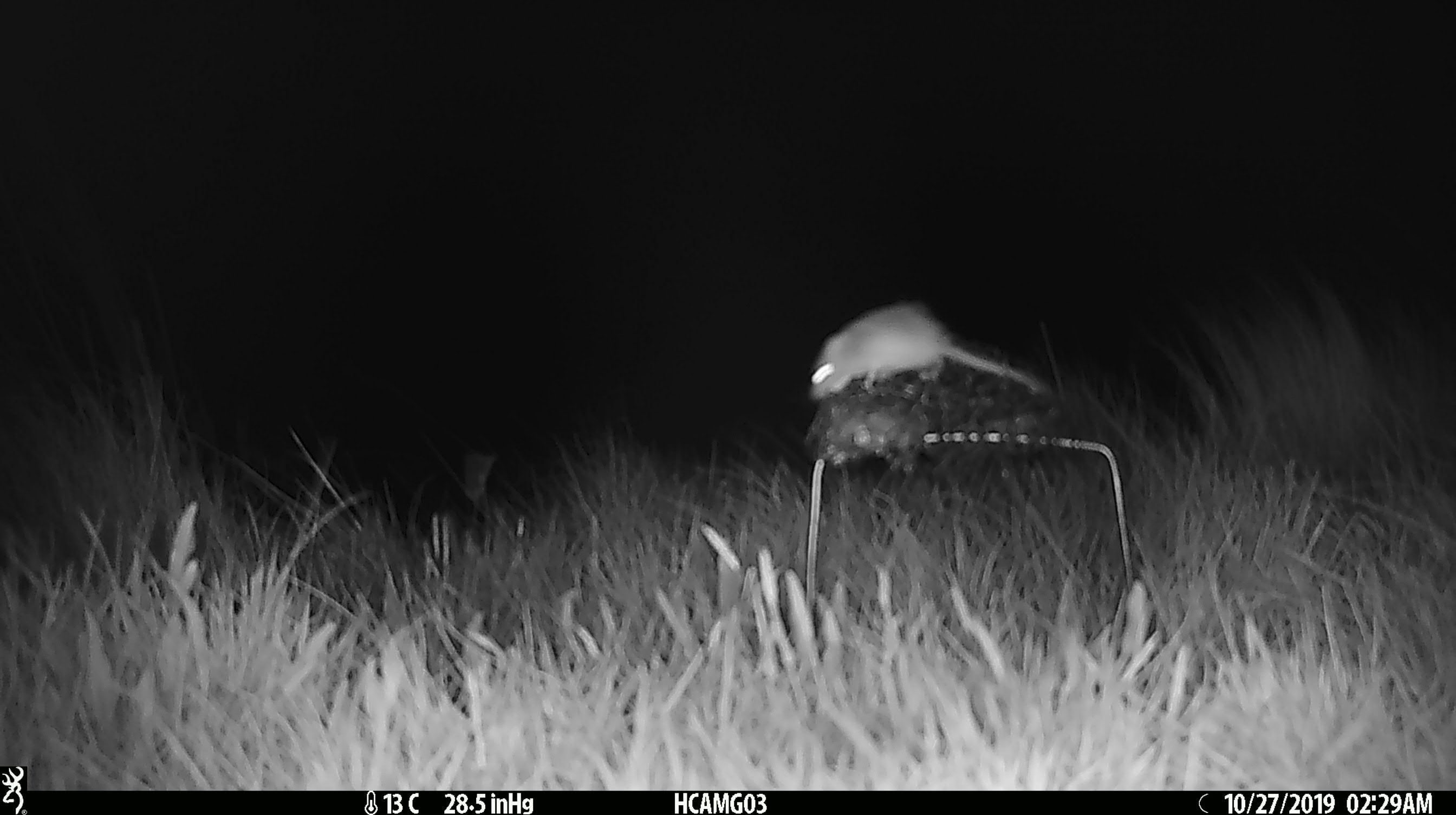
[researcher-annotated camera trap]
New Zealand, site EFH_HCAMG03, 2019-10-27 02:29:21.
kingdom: Animalia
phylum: Chordata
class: Mammalia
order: Rodentia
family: Muridae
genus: Mus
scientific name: Mus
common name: mouse